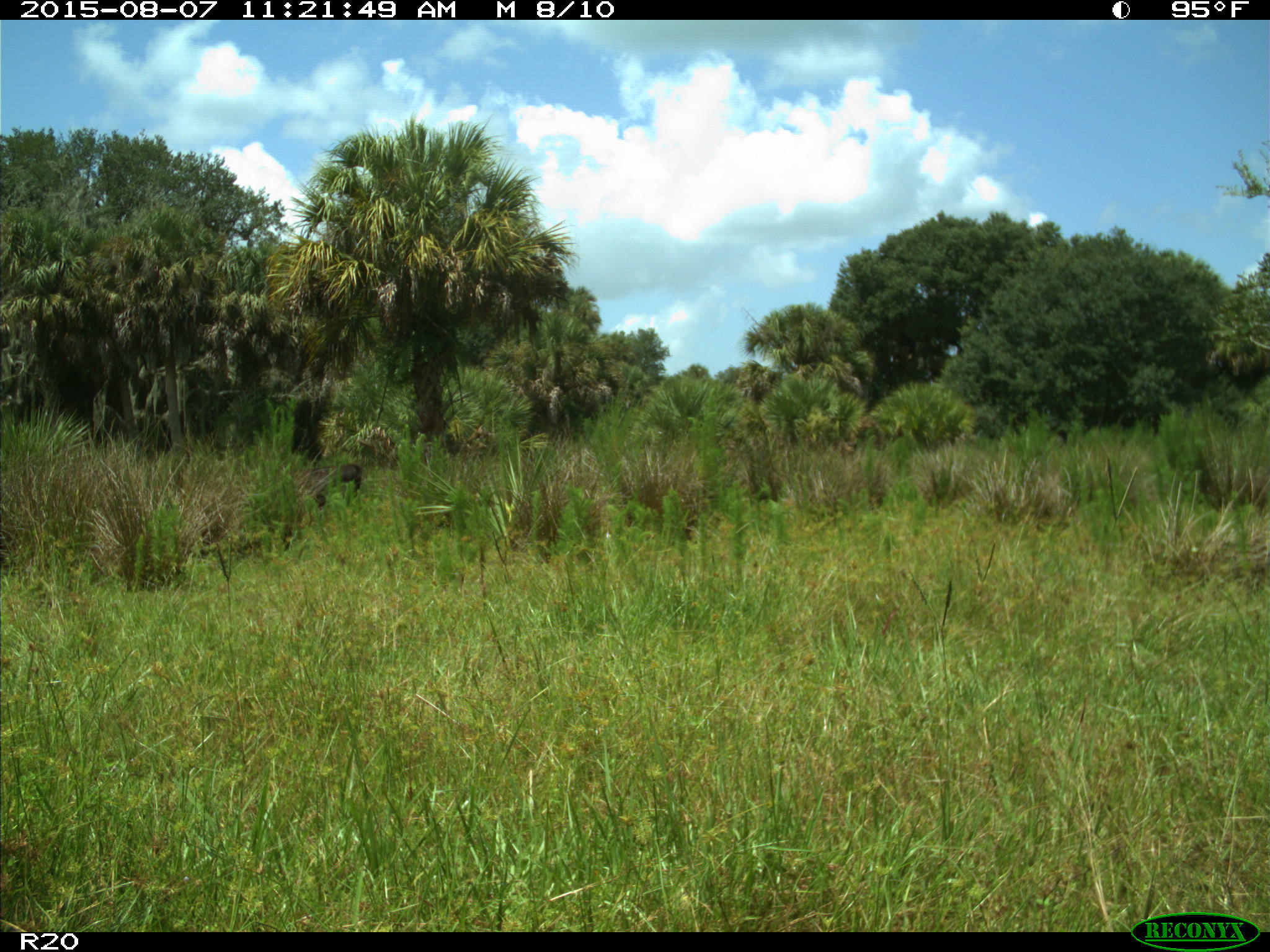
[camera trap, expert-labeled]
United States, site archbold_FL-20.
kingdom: Animalia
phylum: Chordata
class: Mammalia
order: Artiodactyla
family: Bovidae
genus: Bos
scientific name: Bos taurus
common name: domestic cow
Bos taurus (domestic cow).